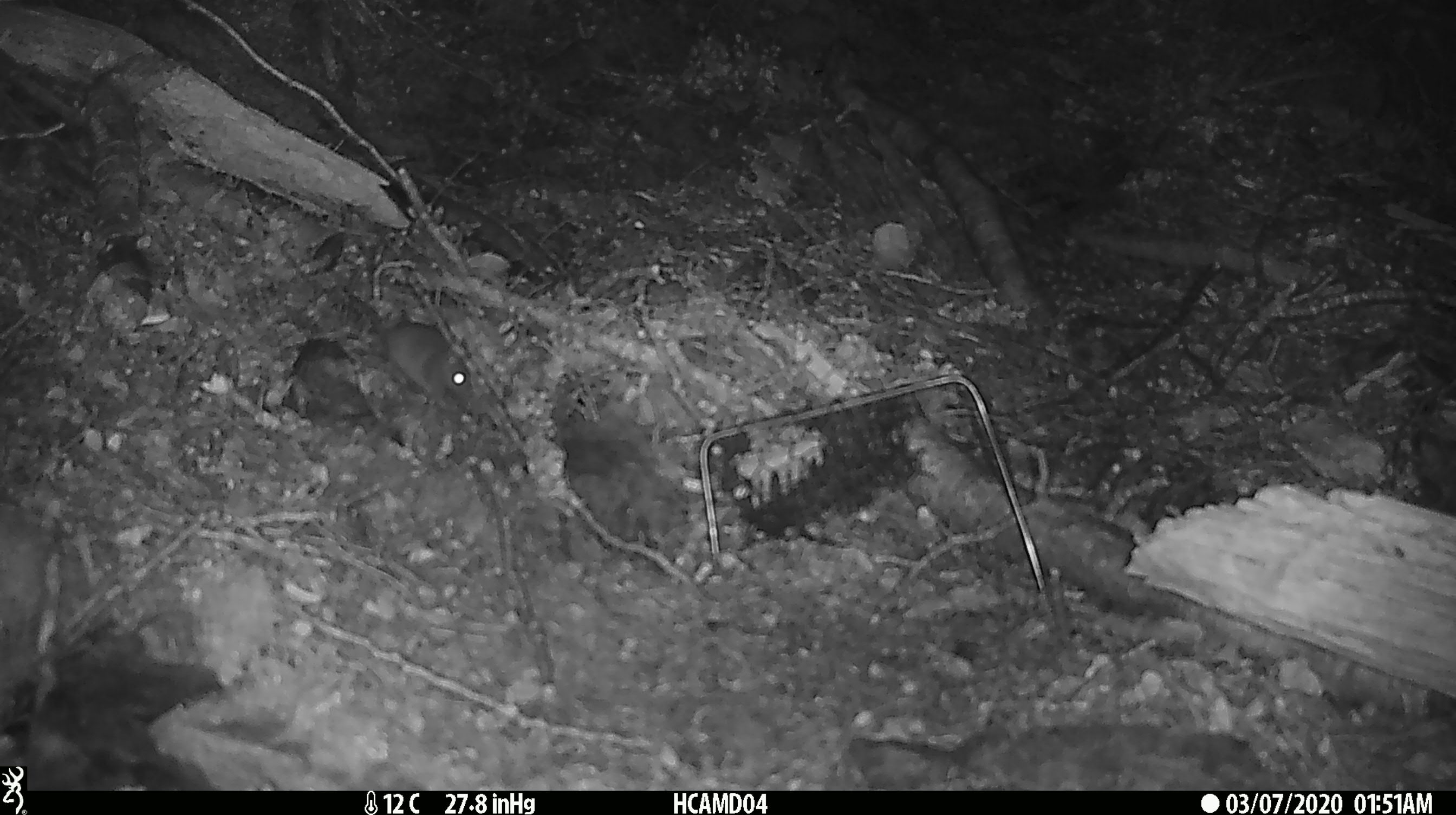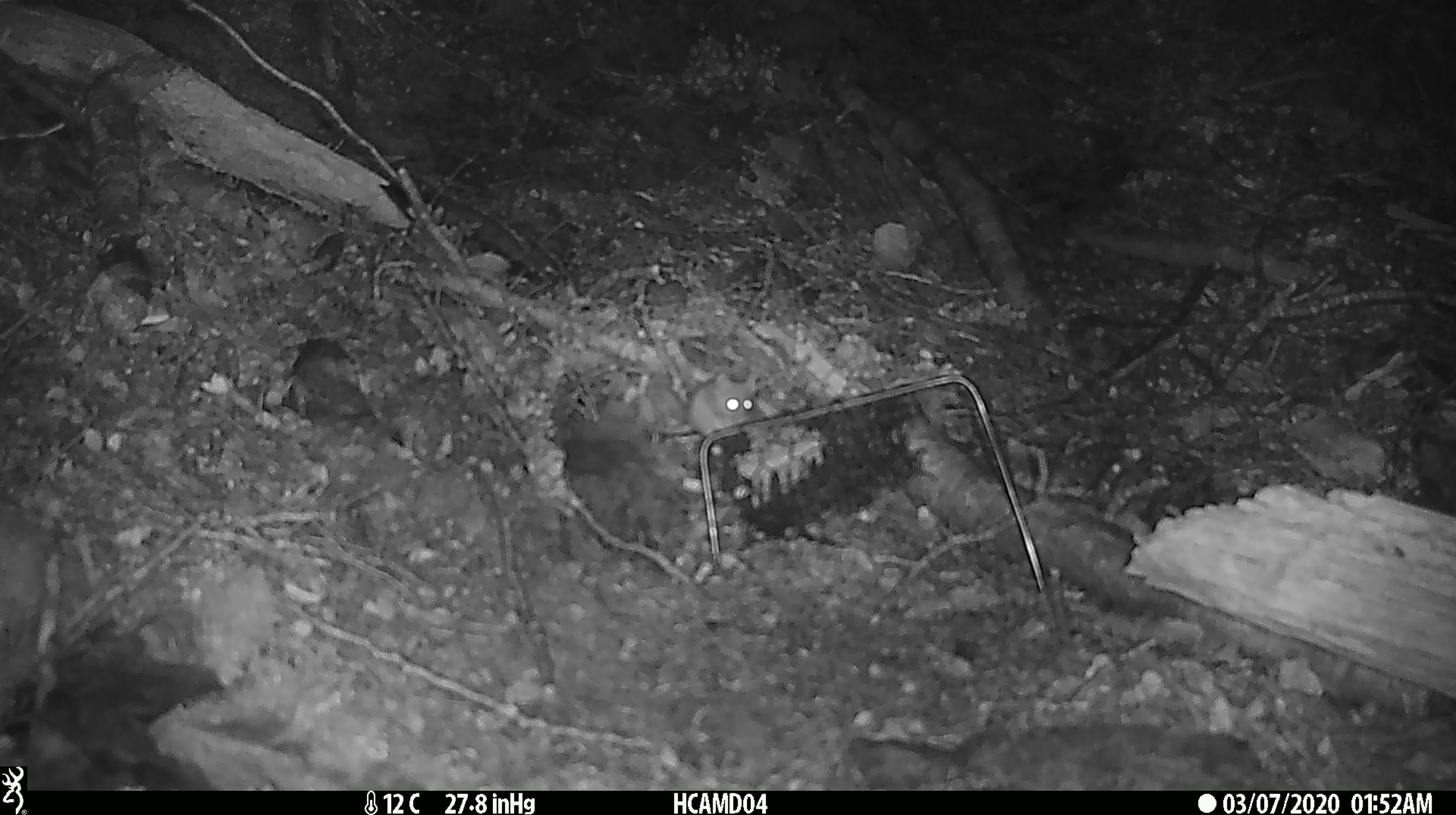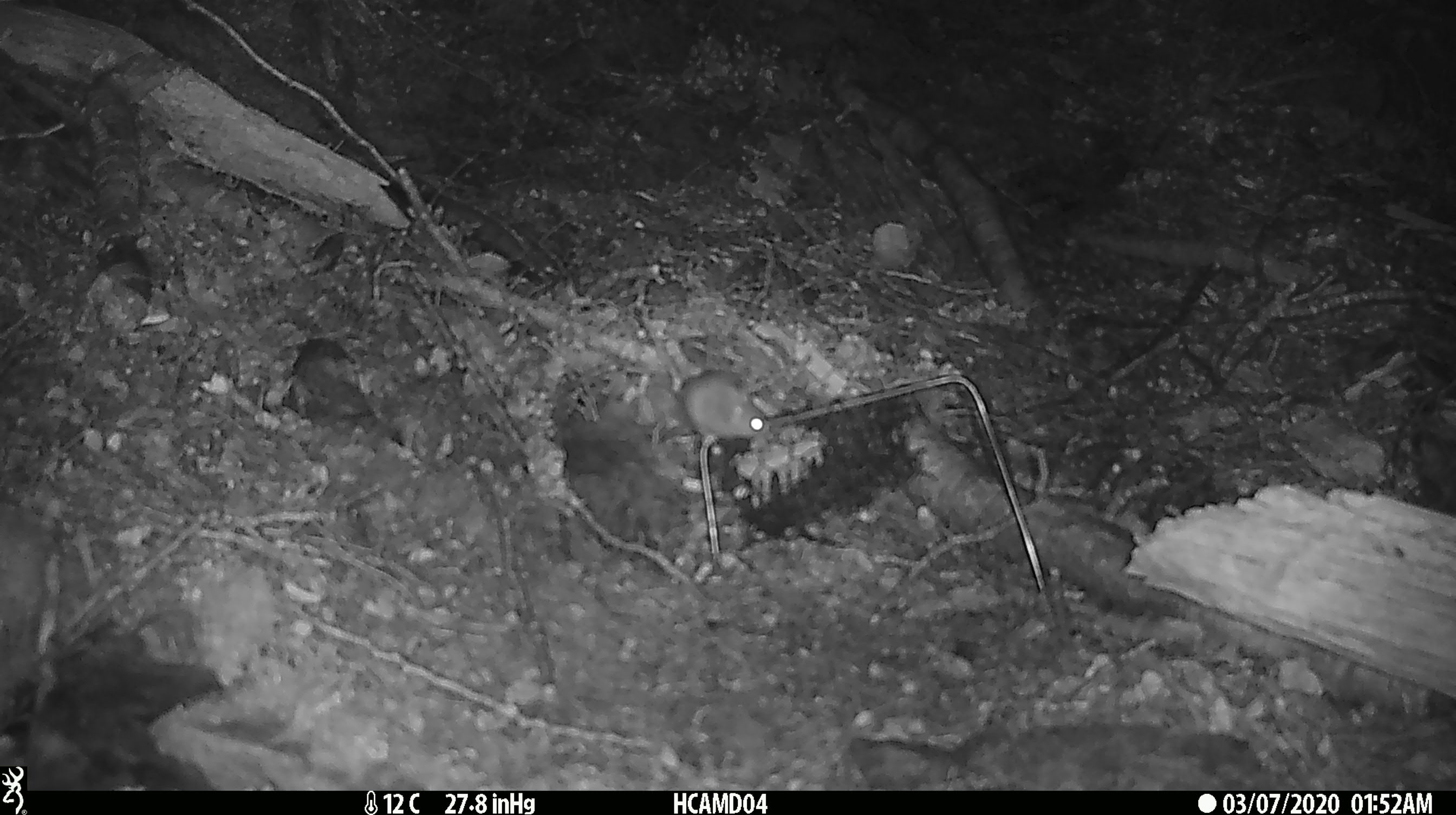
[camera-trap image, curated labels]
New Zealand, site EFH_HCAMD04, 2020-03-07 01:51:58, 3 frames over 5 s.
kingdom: Animalia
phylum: Chordata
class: Mammalia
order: Rodentia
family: Muridae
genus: Mus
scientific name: Mus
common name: mouse